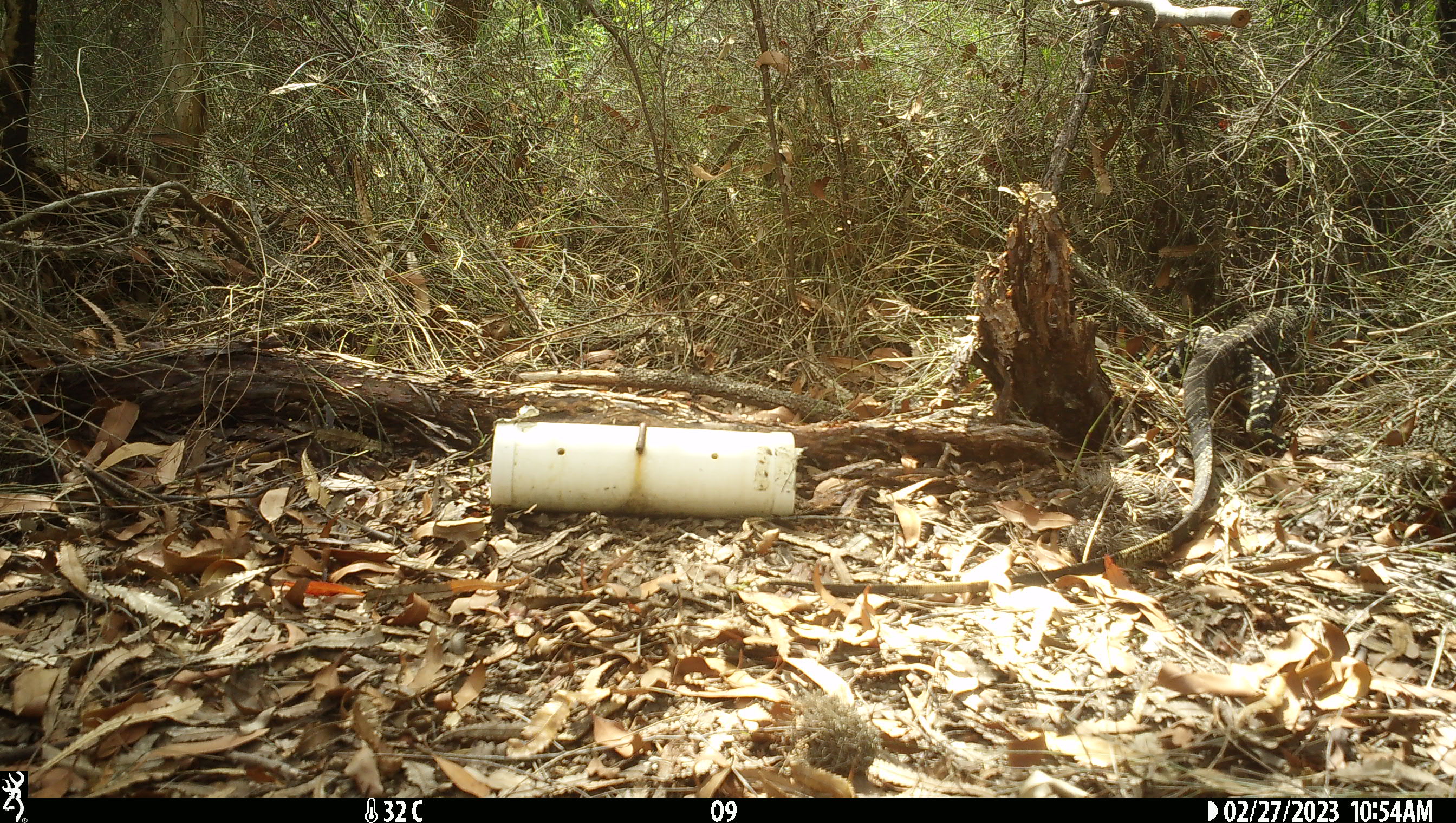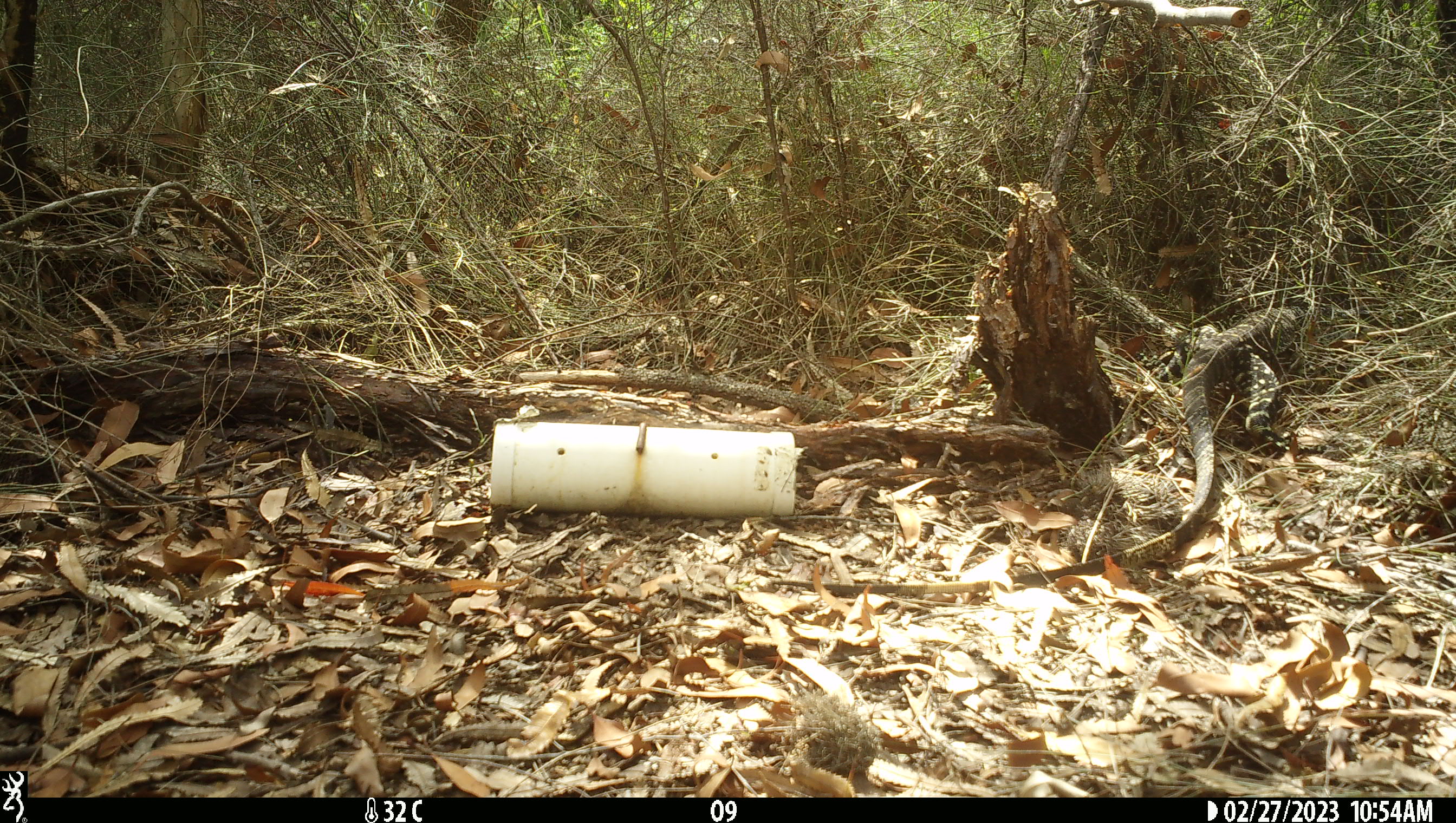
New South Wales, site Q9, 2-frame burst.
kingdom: Animalia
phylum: Chordata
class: Reptilia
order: Squamata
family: Varanidae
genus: Varanus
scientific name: Varanus varius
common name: lace monitor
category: goanna